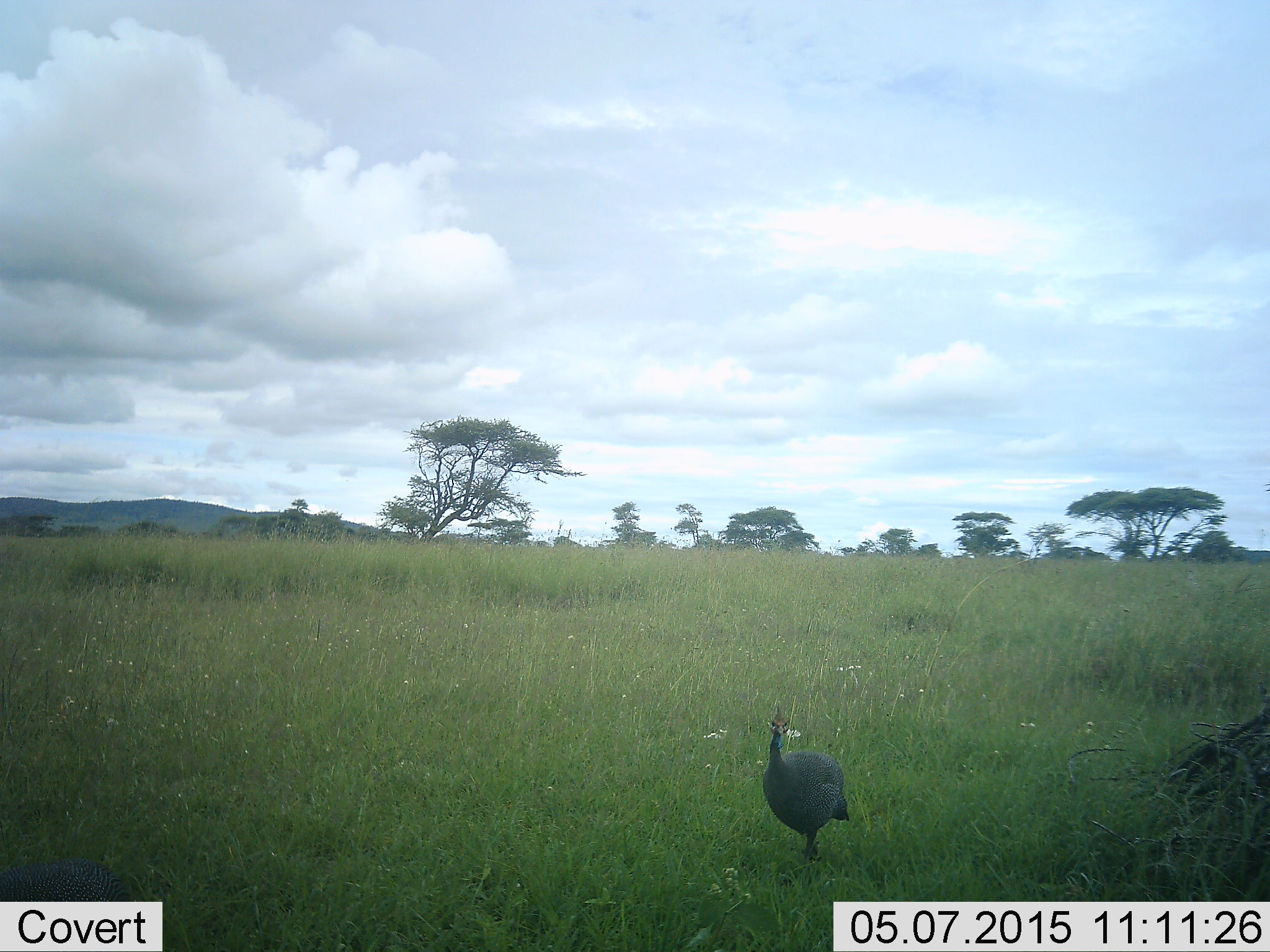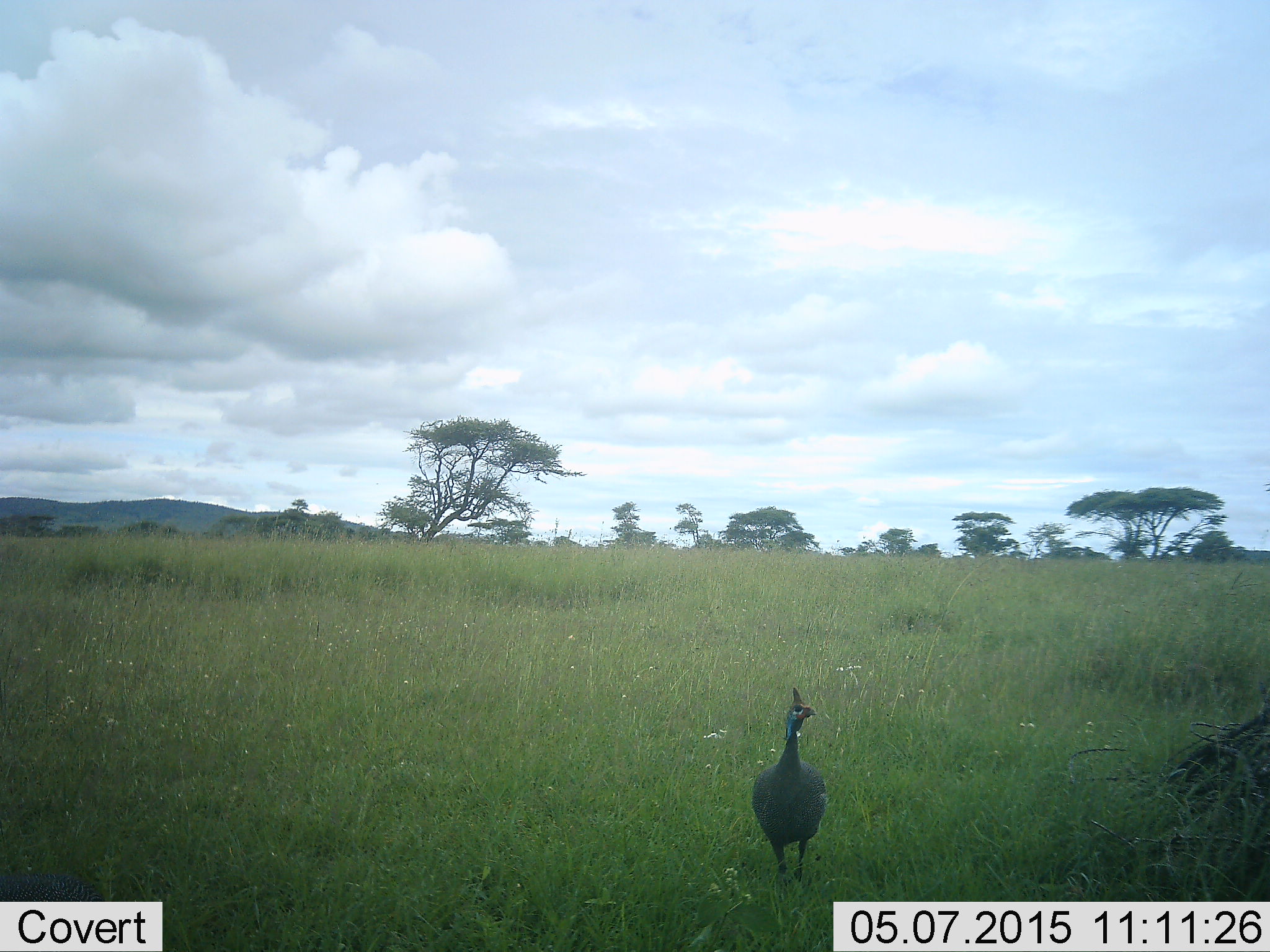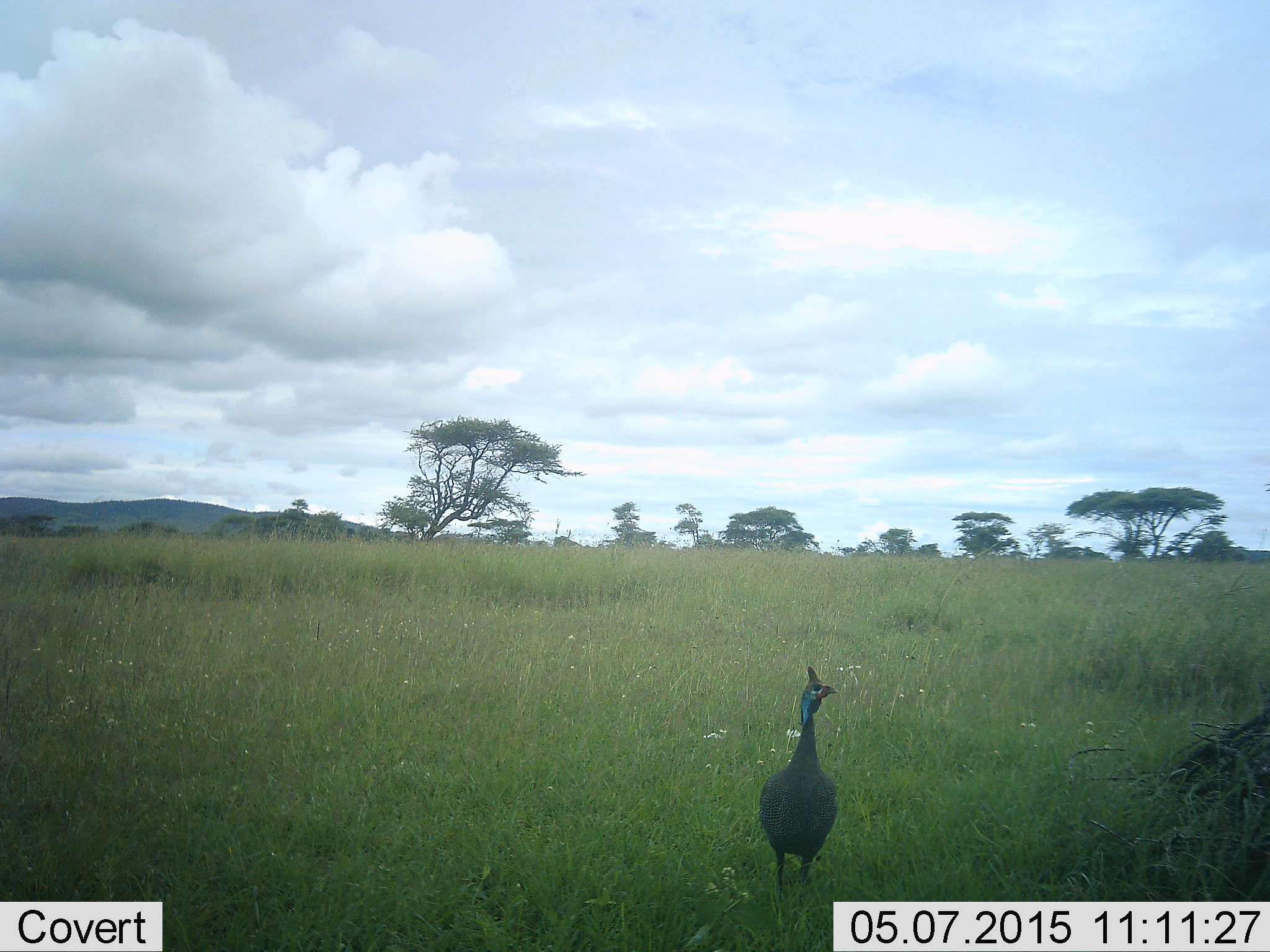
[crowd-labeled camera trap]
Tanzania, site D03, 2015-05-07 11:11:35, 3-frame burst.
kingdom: Animalia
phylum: Chordata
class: Aves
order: Galliformes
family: Numididae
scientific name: Numididae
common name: guinea fowl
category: guineafowl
Guineafowl (guinea fowl) (Numididae), count 1. Behavior (volunteer vote fractions): standing 30%, resting 0%, moving 80%, interacting 0%. Young present (vote fraction): 0%. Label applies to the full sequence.